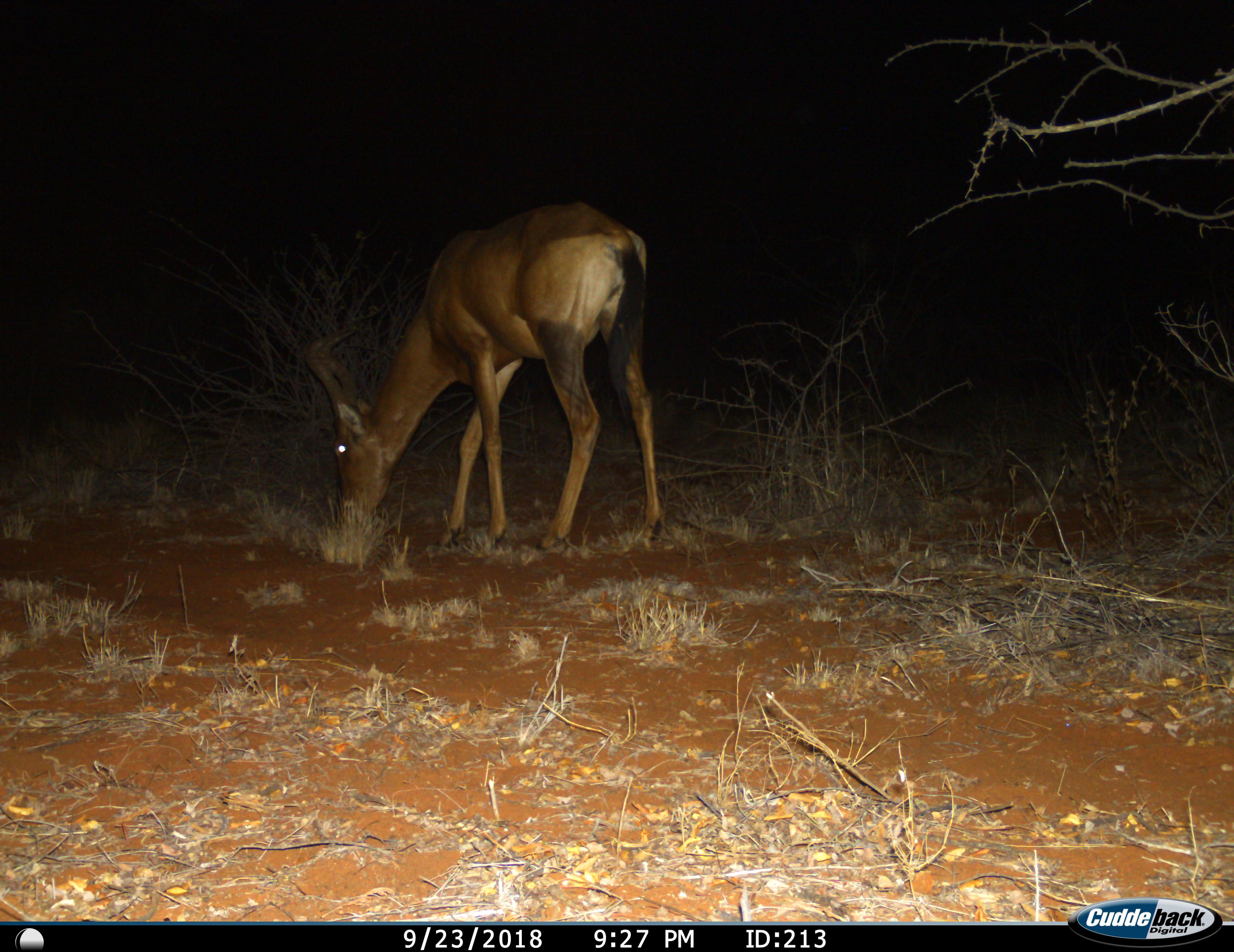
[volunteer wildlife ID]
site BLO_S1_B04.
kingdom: Animalia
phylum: Chordata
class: Mammalia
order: Artiodactyla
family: Bovidae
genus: Alcelaphus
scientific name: Alcelaphus buselaphus caama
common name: red hartebeest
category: hartebeestred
Hartebeestred (red hartebeest) (Alcelaphus buselaphus caama), count 1. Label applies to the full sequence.